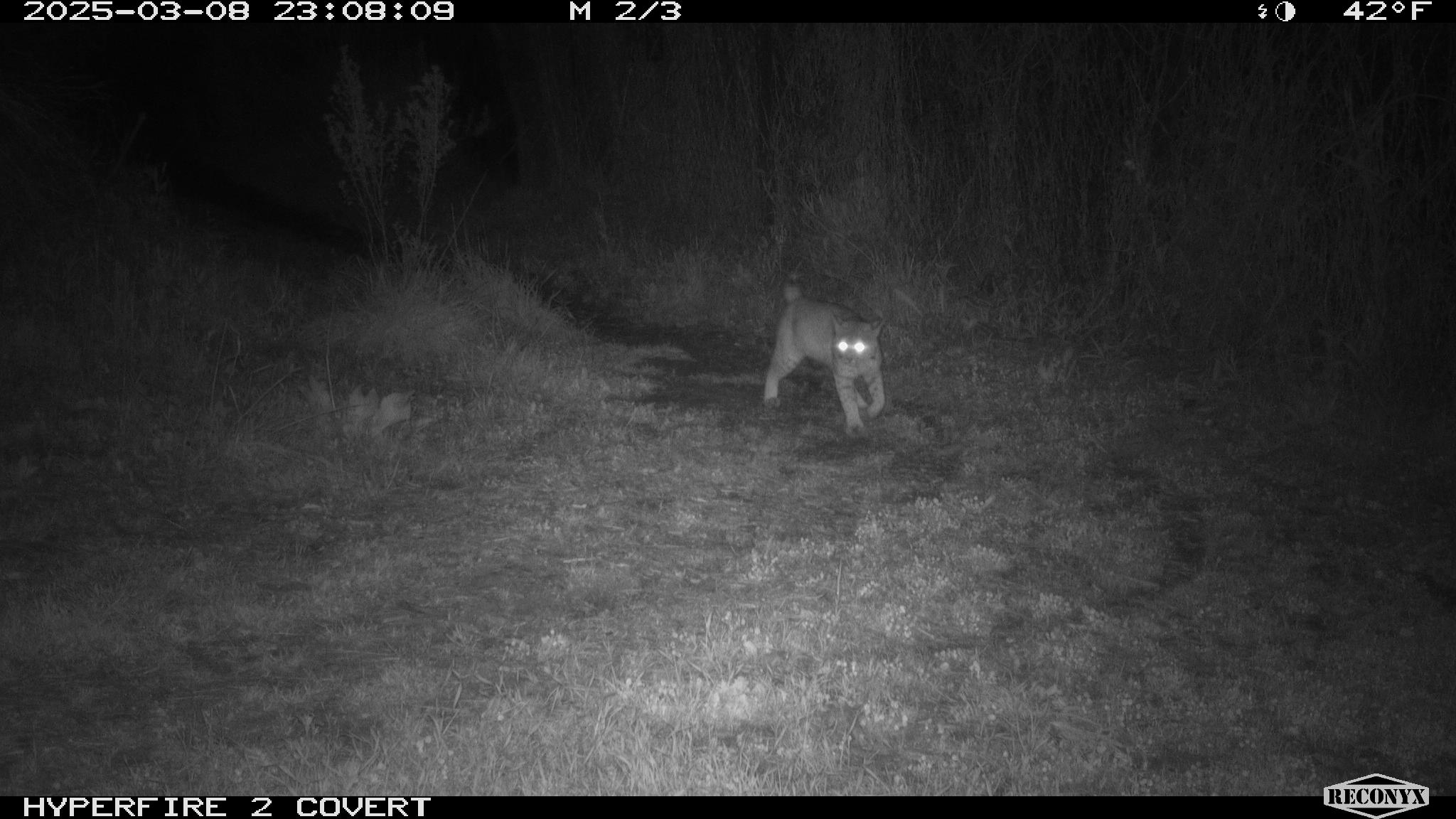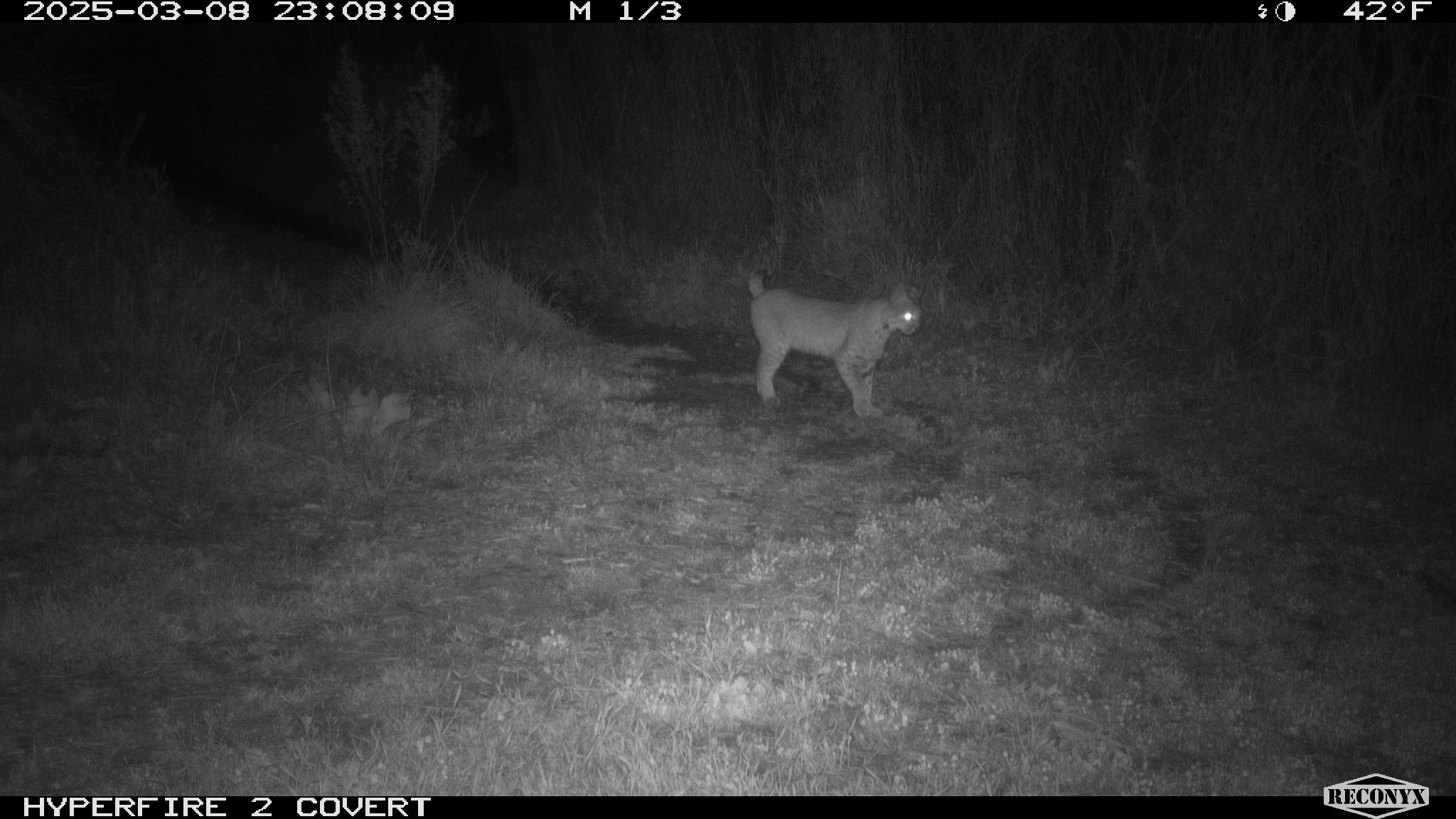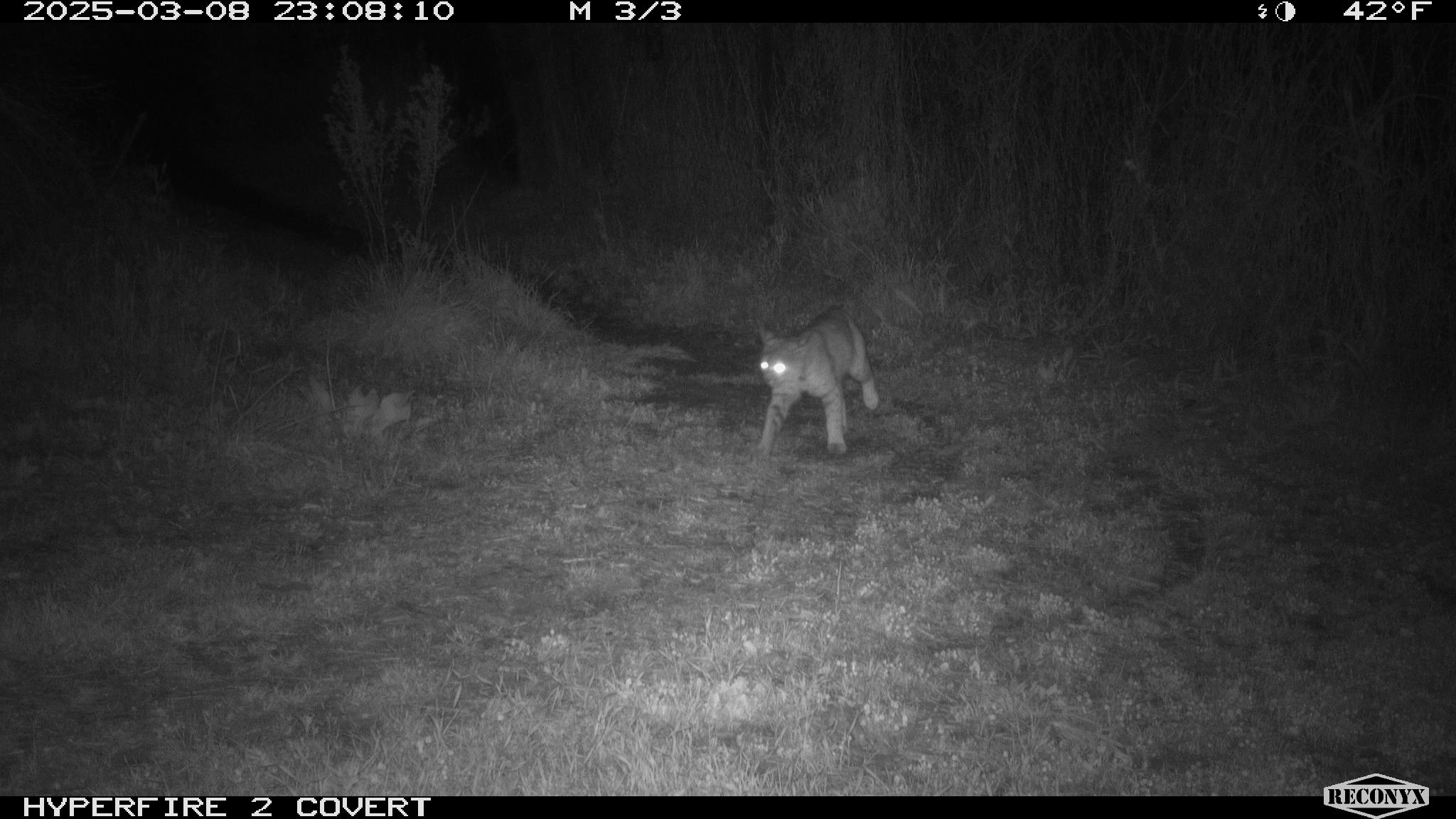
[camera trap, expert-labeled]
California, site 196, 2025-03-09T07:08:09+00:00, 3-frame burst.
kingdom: Animalia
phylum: Chordata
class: Mammalia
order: Carnivora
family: Felidae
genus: Lynx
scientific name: Lynx rufus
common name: bobcat